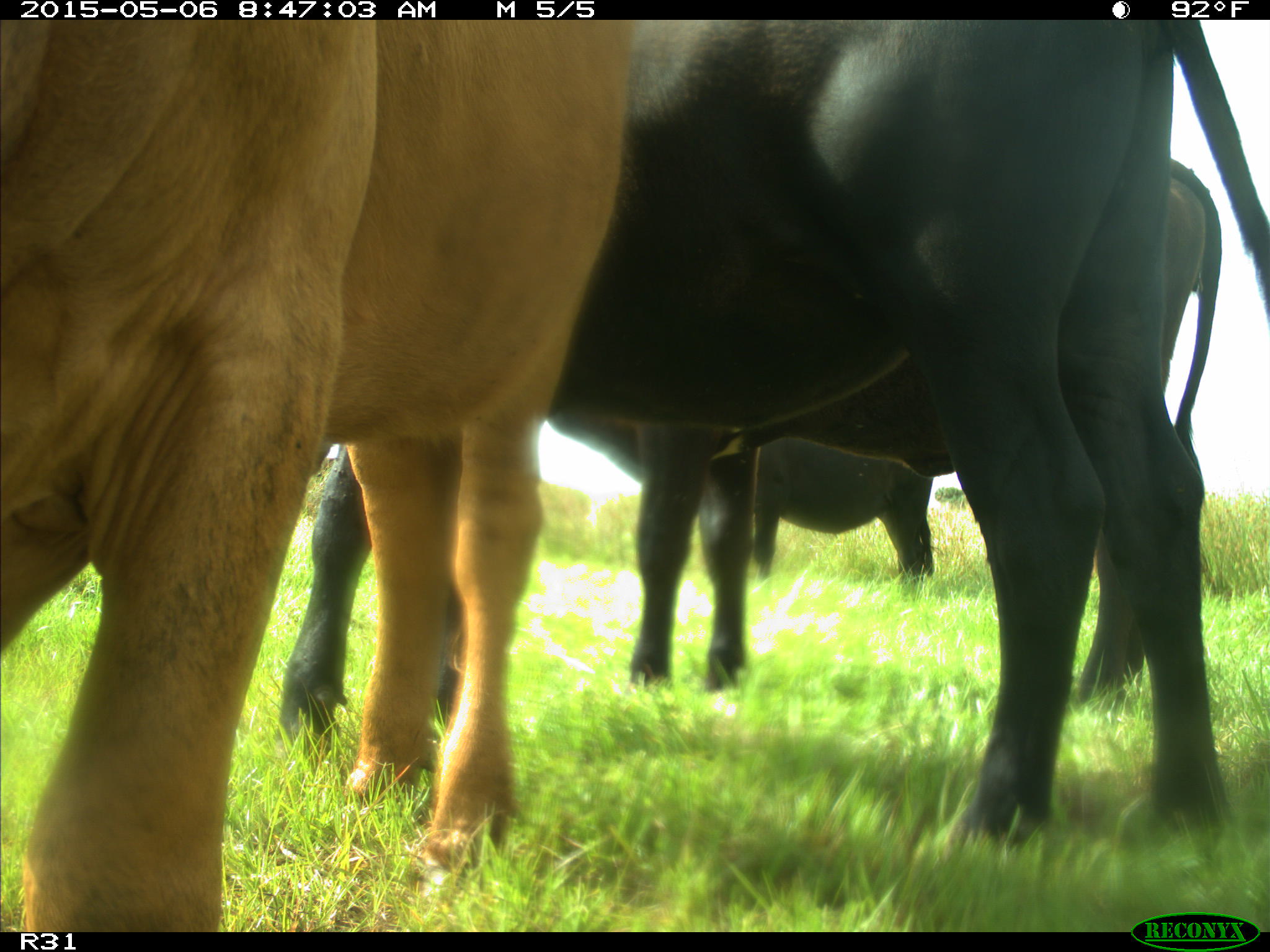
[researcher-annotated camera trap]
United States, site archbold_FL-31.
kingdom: Animalia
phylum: Chordata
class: Mammalia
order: Artiodactyla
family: Bovidae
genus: Bos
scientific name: Bos taurus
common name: domestic cow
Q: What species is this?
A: Bos taurus (domestic cow).